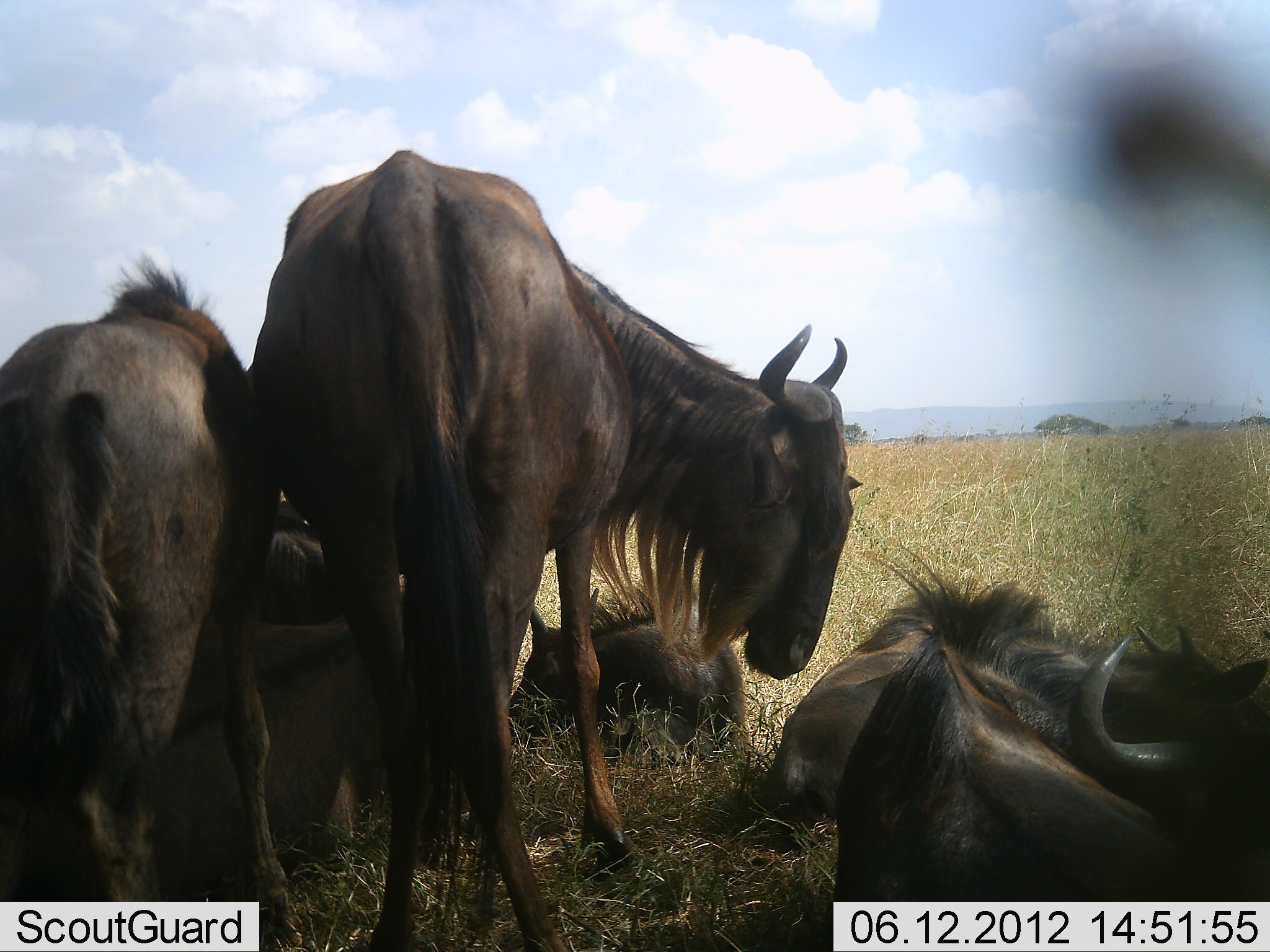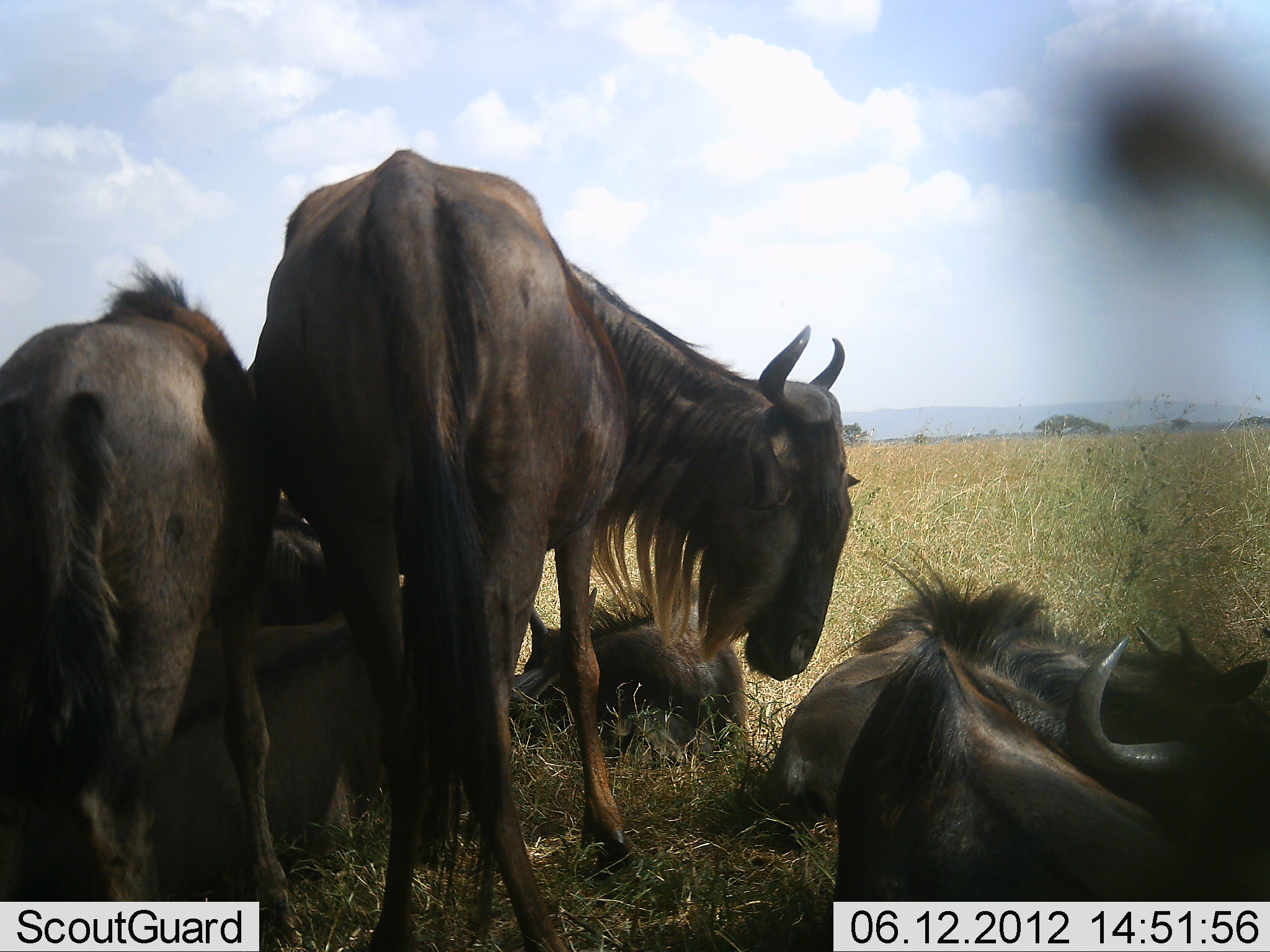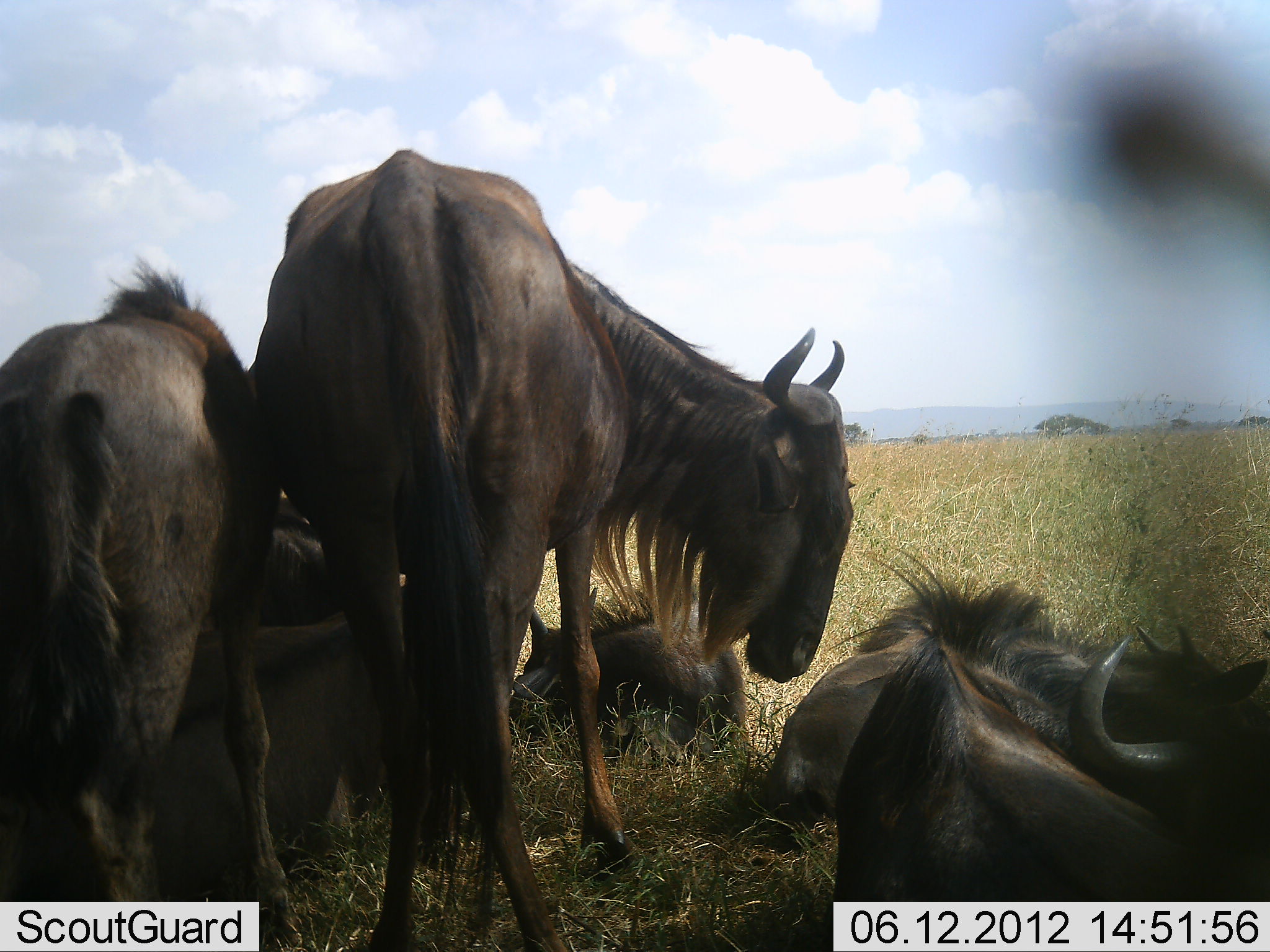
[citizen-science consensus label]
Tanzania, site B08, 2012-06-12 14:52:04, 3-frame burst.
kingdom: Animalia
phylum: Chordata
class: Mammalia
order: Artiodactyla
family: Bovidae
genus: Connochaetes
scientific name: Connochaetes taurinus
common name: blue wildebeest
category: wildebeest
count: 7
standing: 50%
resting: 100%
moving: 0%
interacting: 0%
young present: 40%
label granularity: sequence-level